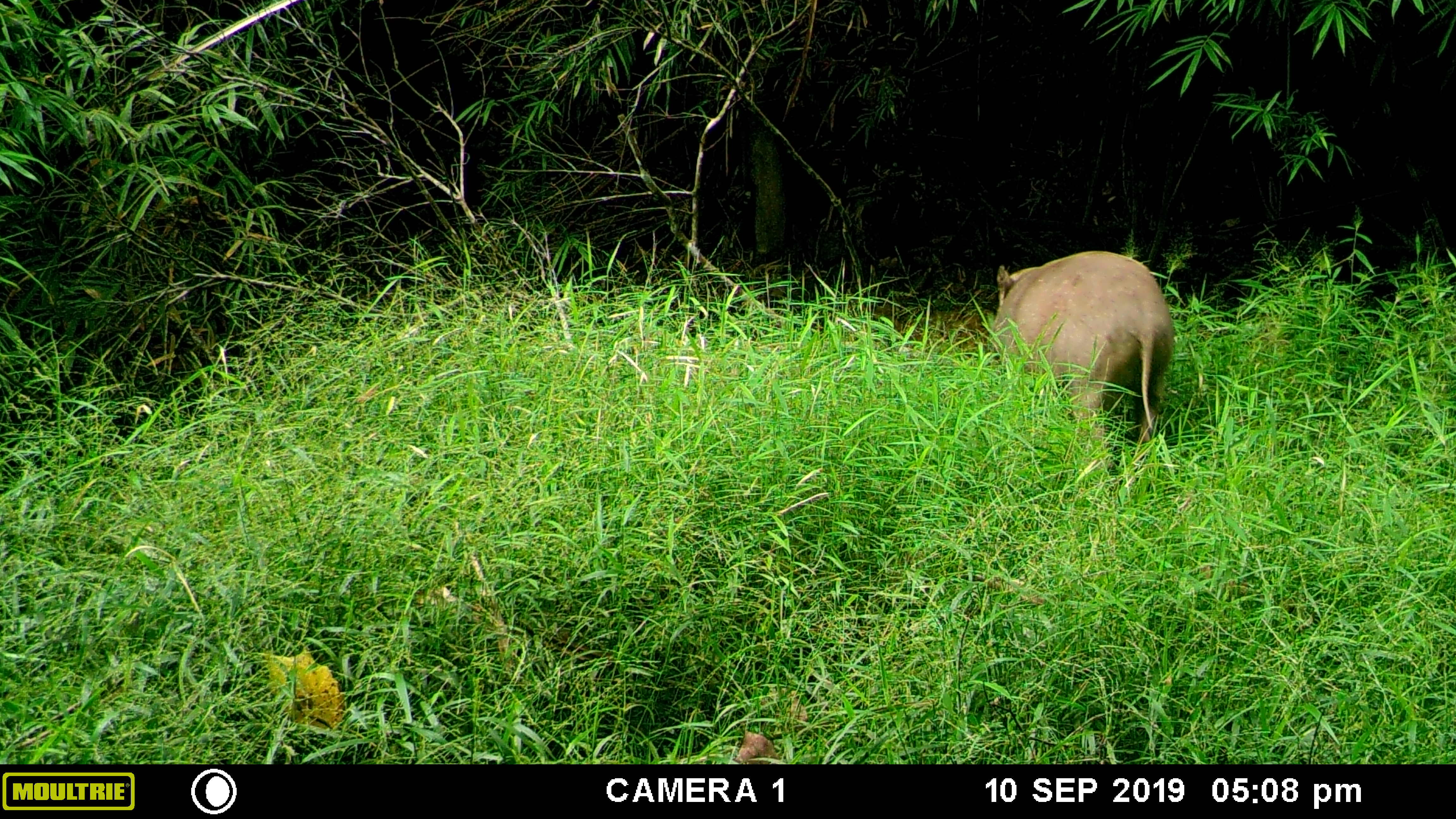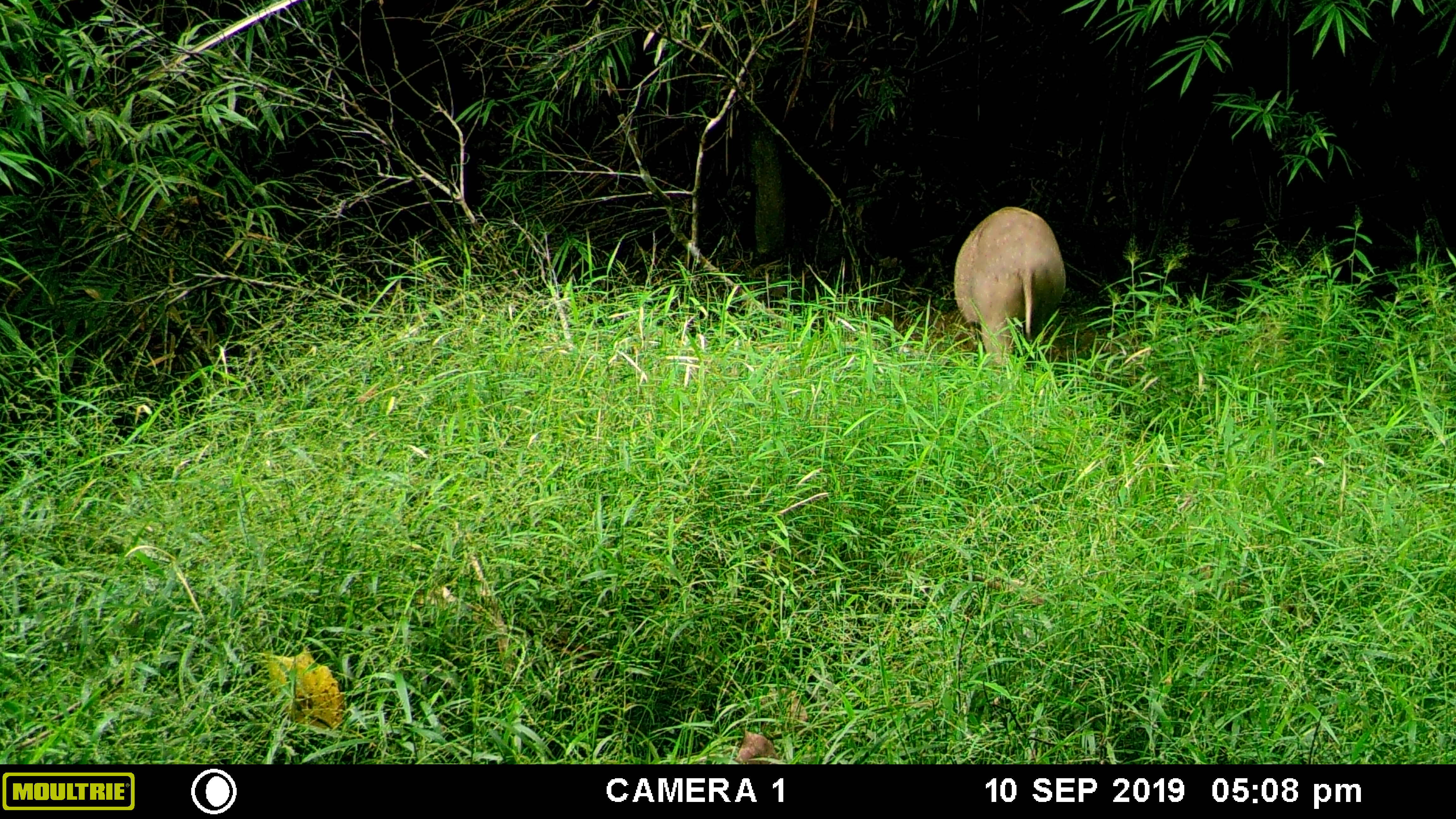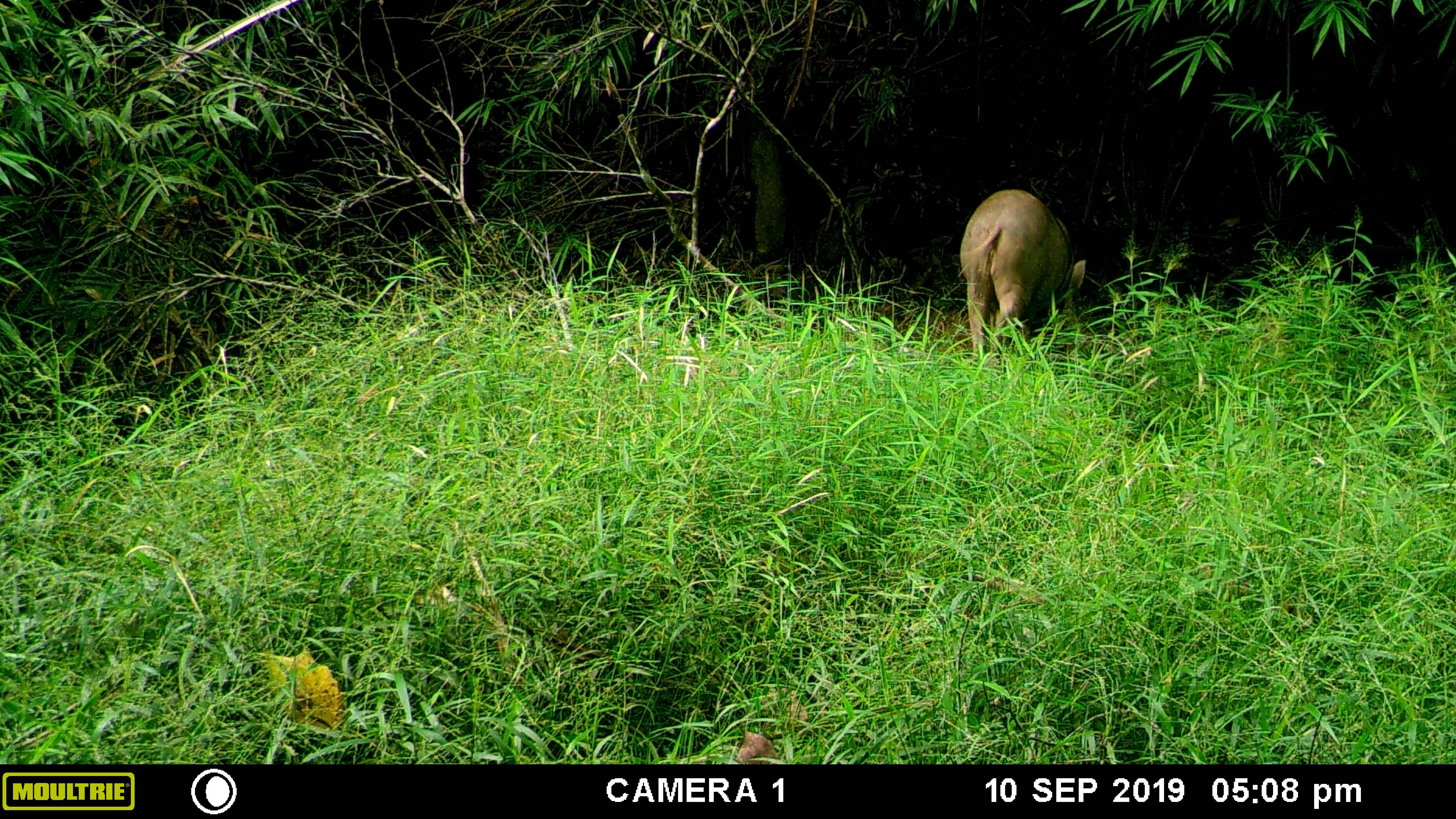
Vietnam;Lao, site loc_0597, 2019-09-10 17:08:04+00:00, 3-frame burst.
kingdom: Animalia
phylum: Chordata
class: Mammalia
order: Artiodactyla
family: Suidae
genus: Sus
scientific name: Sus scrofa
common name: eurasian wild pig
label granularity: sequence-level